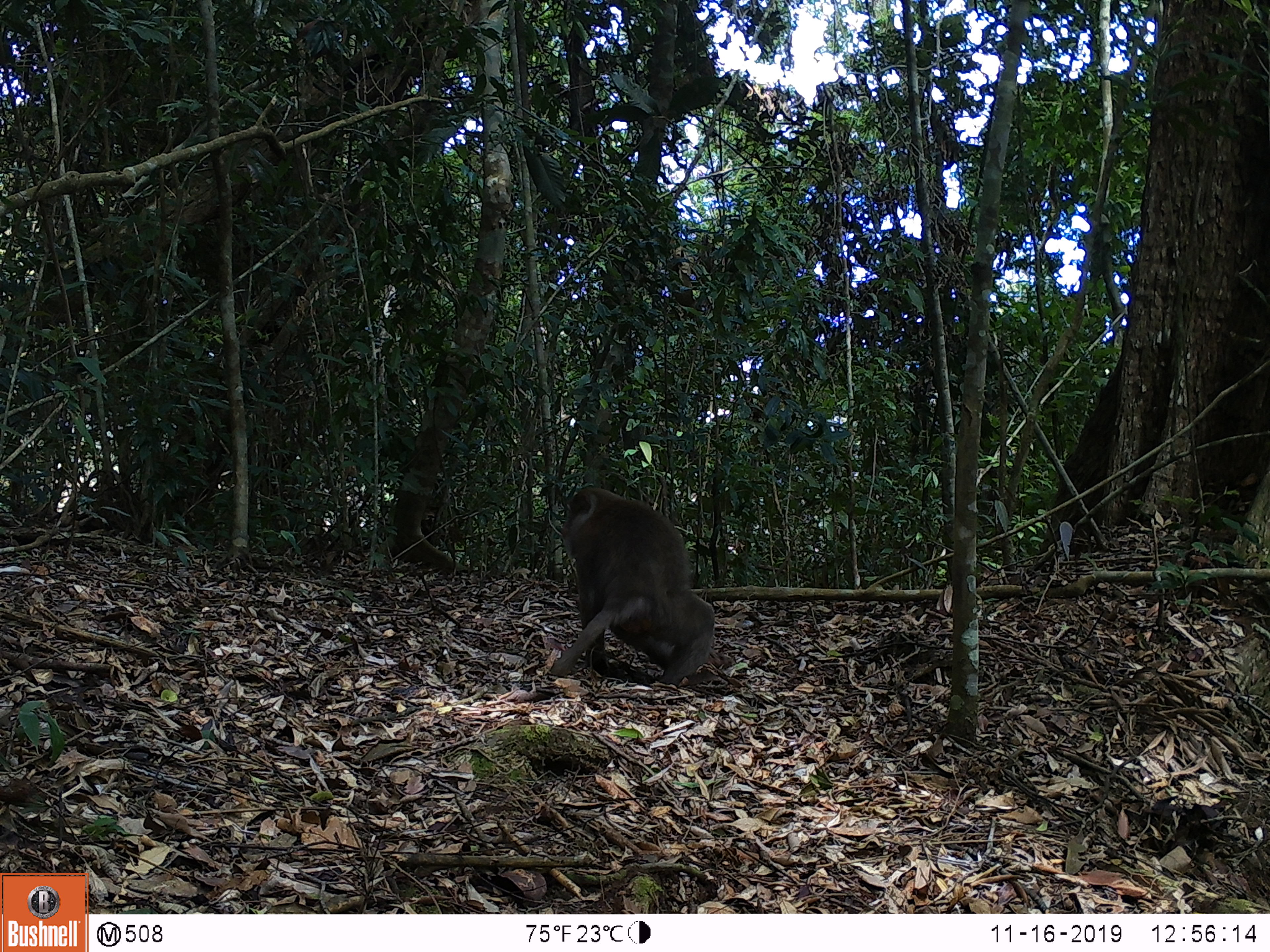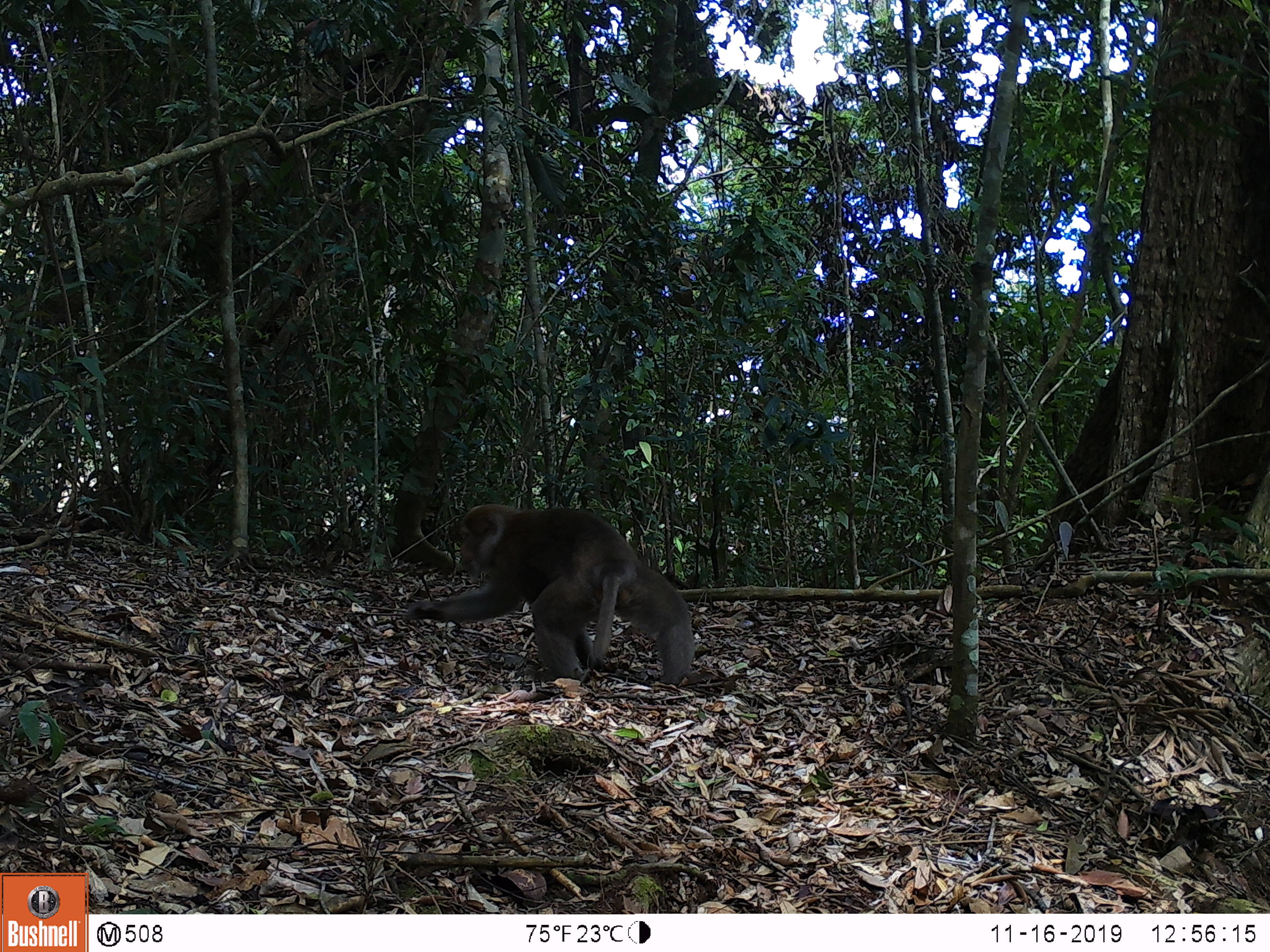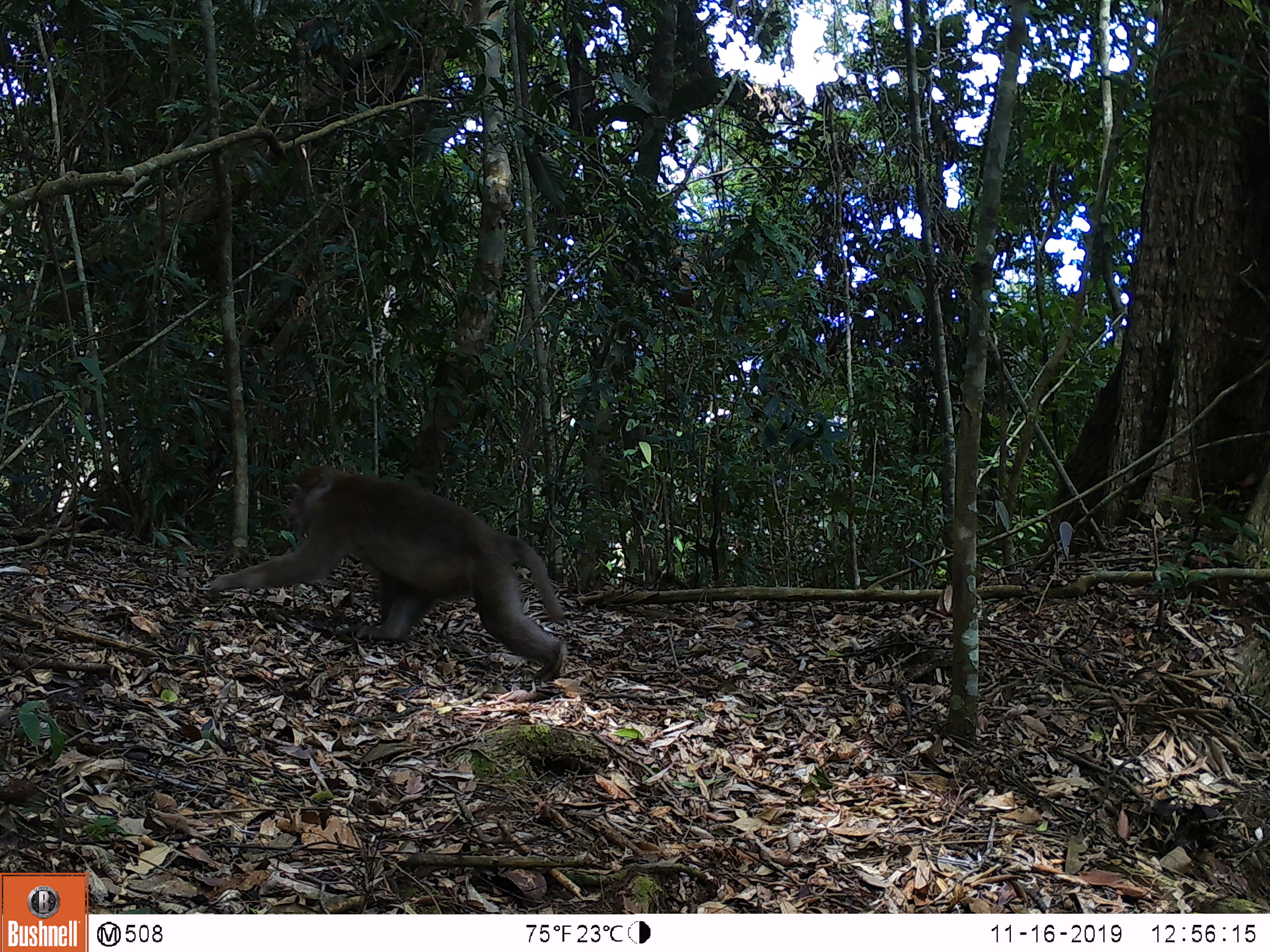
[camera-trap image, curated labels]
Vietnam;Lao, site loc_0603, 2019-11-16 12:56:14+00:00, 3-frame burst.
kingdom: Animalia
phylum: Chordata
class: Mammalia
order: Primates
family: Cercopithecidae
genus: Macaca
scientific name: Macaca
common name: macaques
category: assam or rhesus macaque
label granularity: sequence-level